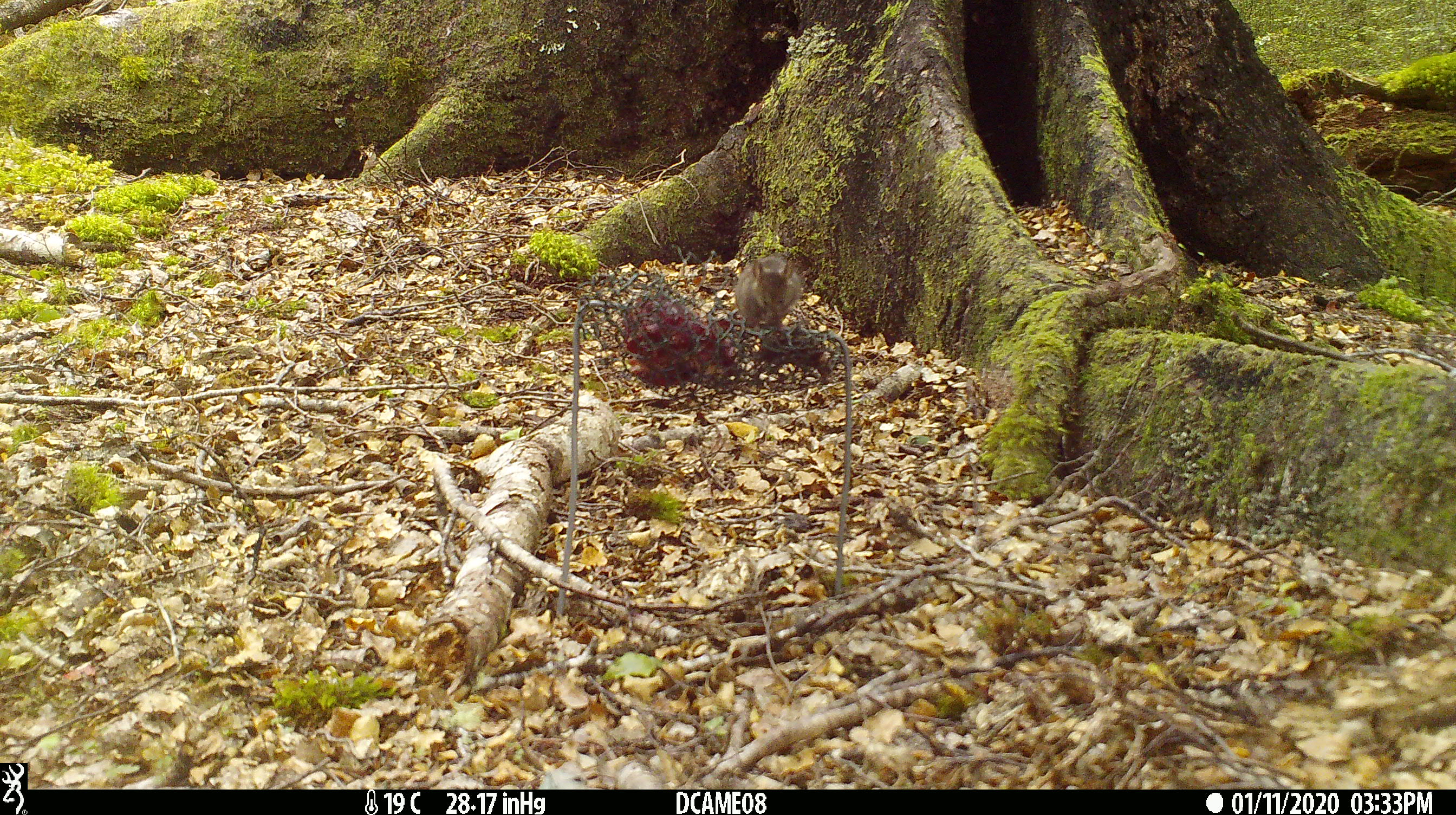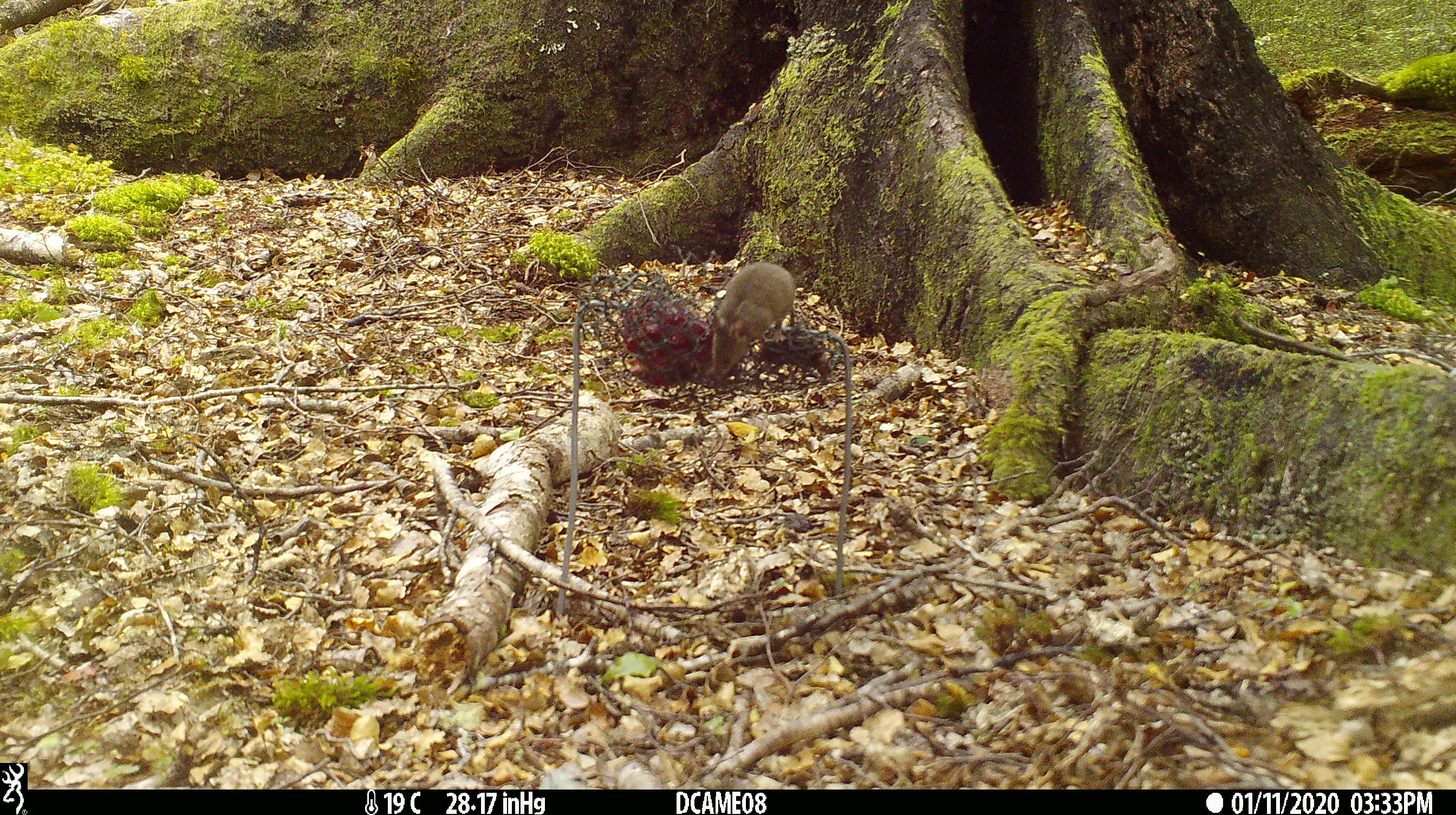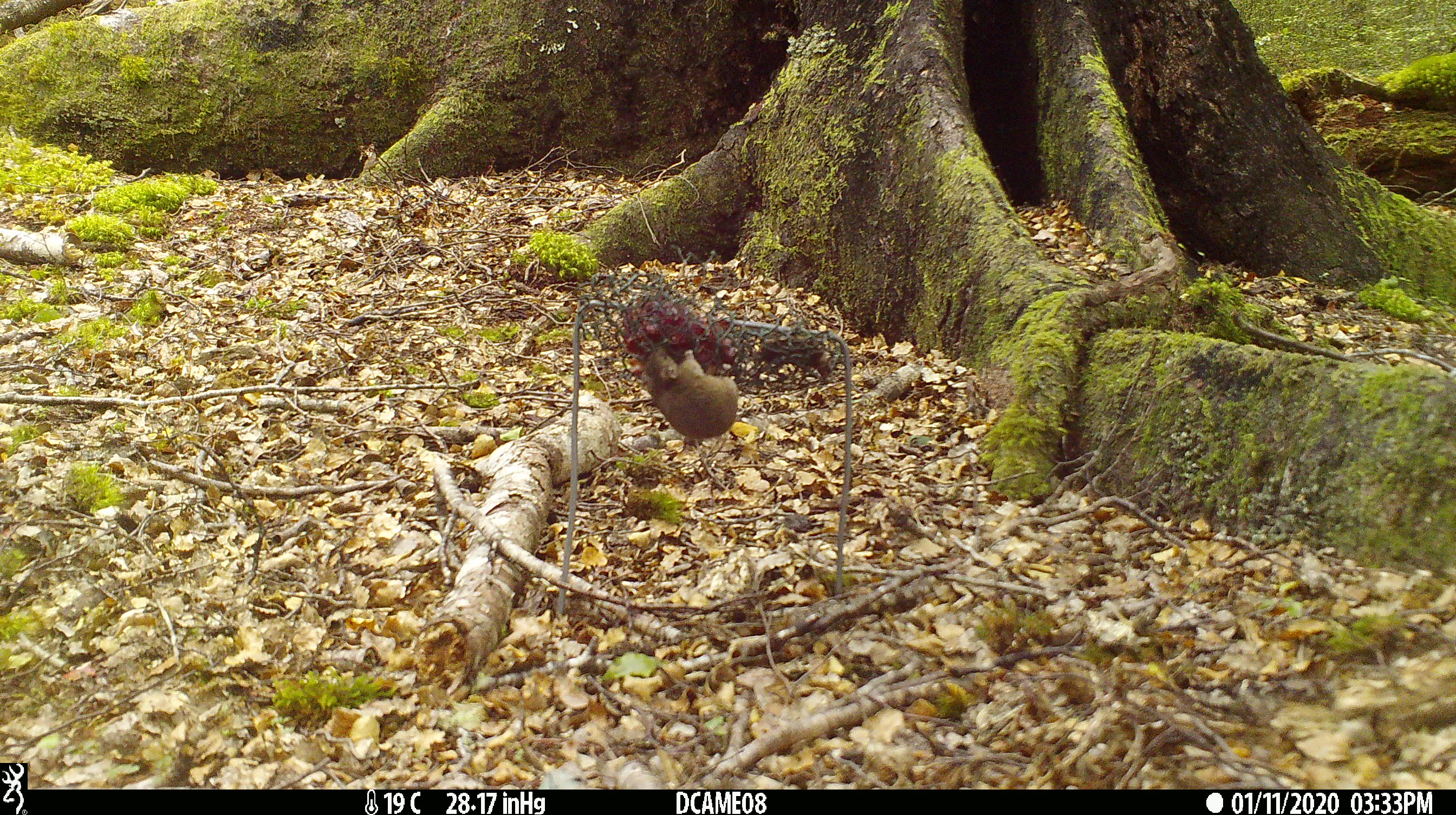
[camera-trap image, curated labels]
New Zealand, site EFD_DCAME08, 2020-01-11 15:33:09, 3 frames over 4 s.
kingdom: Animalia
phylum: Chordata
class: Mammalia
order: Rodentia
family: Muridae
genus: Mus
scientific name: Mus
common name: mouse